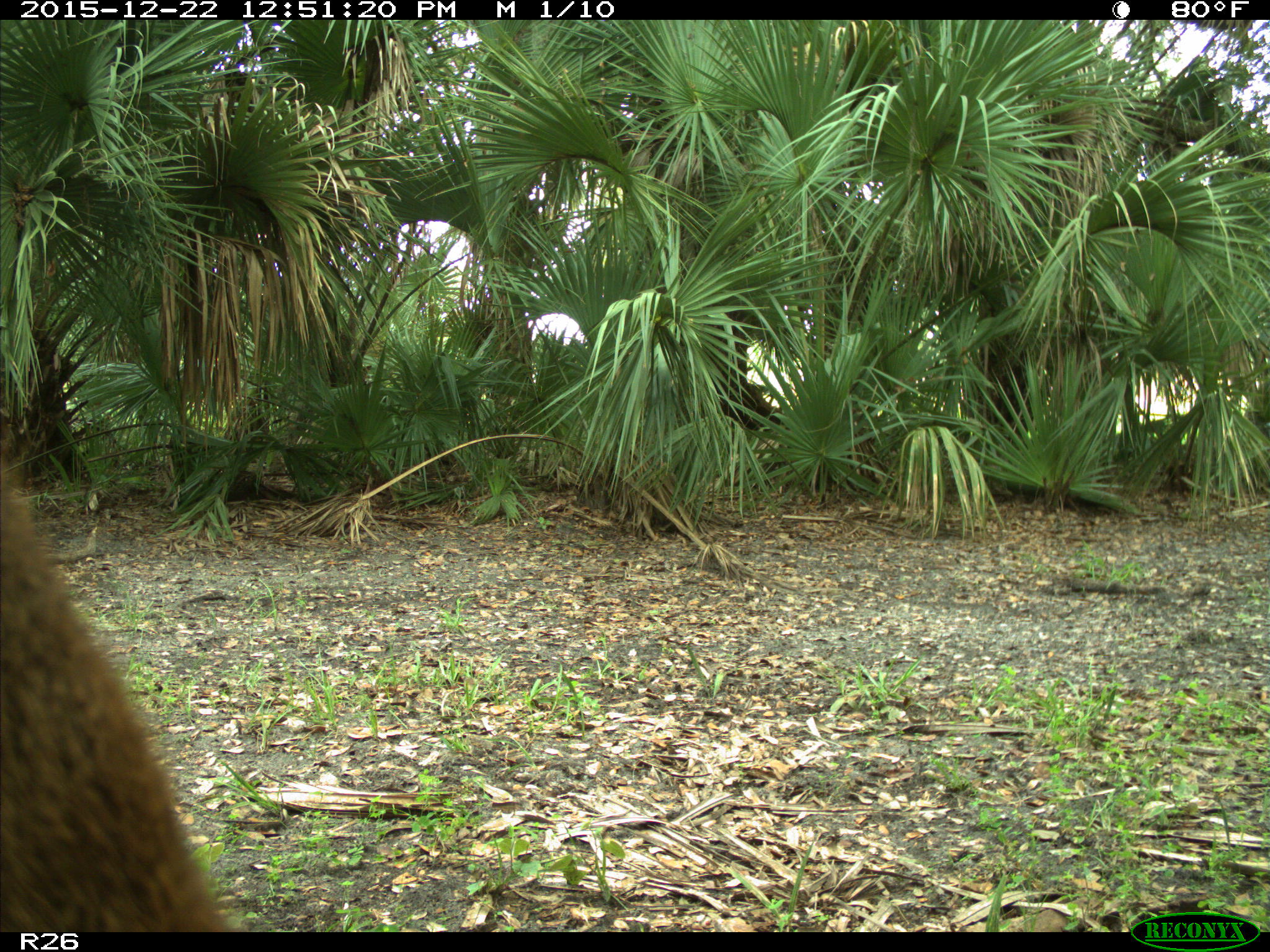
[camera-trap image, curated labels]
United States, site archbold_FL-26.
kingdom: Animalia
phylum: Chordata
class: Mammalia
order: Artiodactyla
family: Cervidae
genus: Odocoileus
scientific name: Odocoileus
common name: deer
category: unidentified deer